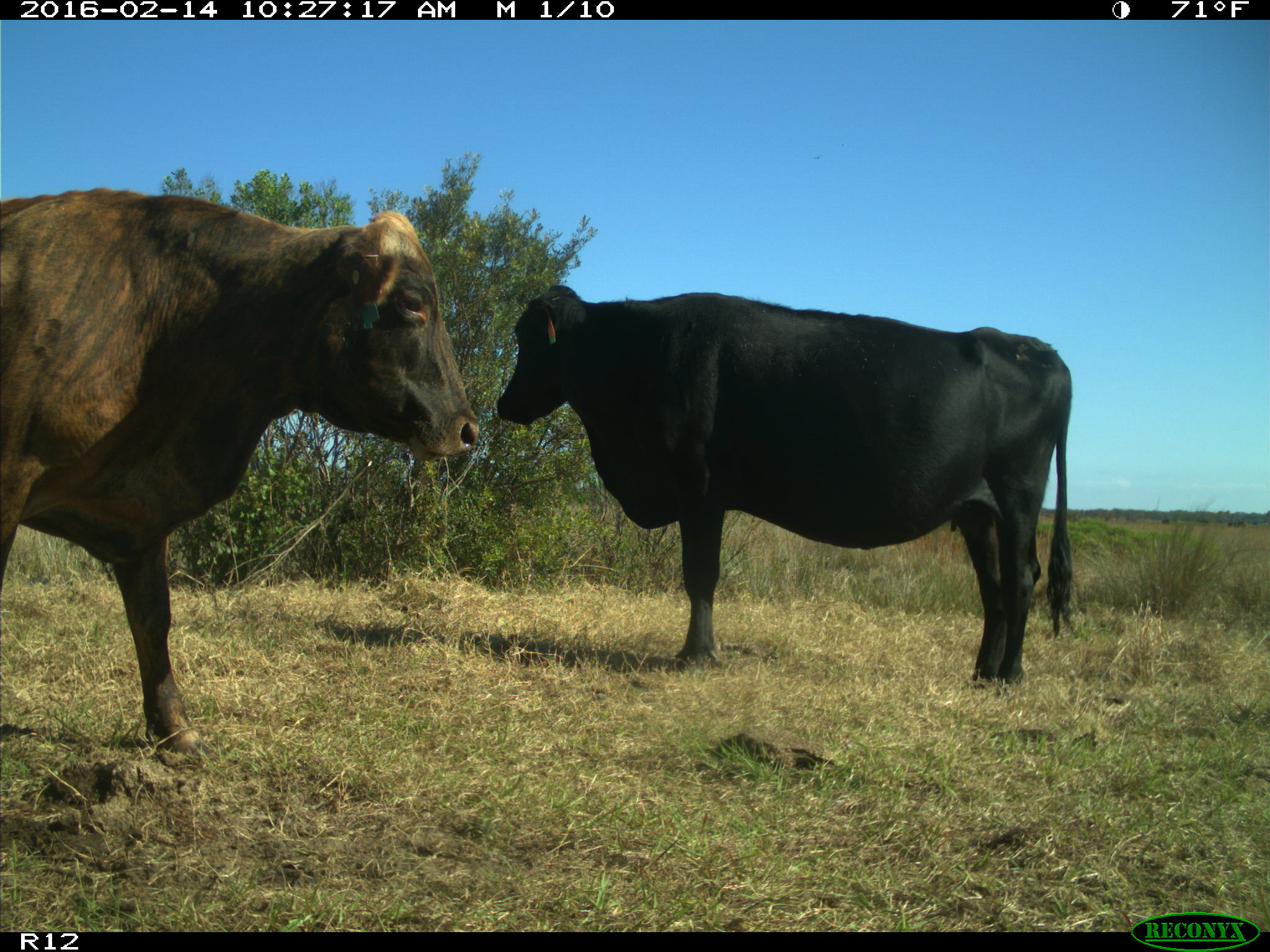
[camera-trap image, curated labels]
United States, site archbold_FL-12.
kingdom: Animalia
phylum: Chordata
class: Mammalia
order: Artiodactyla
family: Bovidae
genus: Bos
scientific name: Bos taurus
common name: domestic cow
Bos taurus (domestic cow).